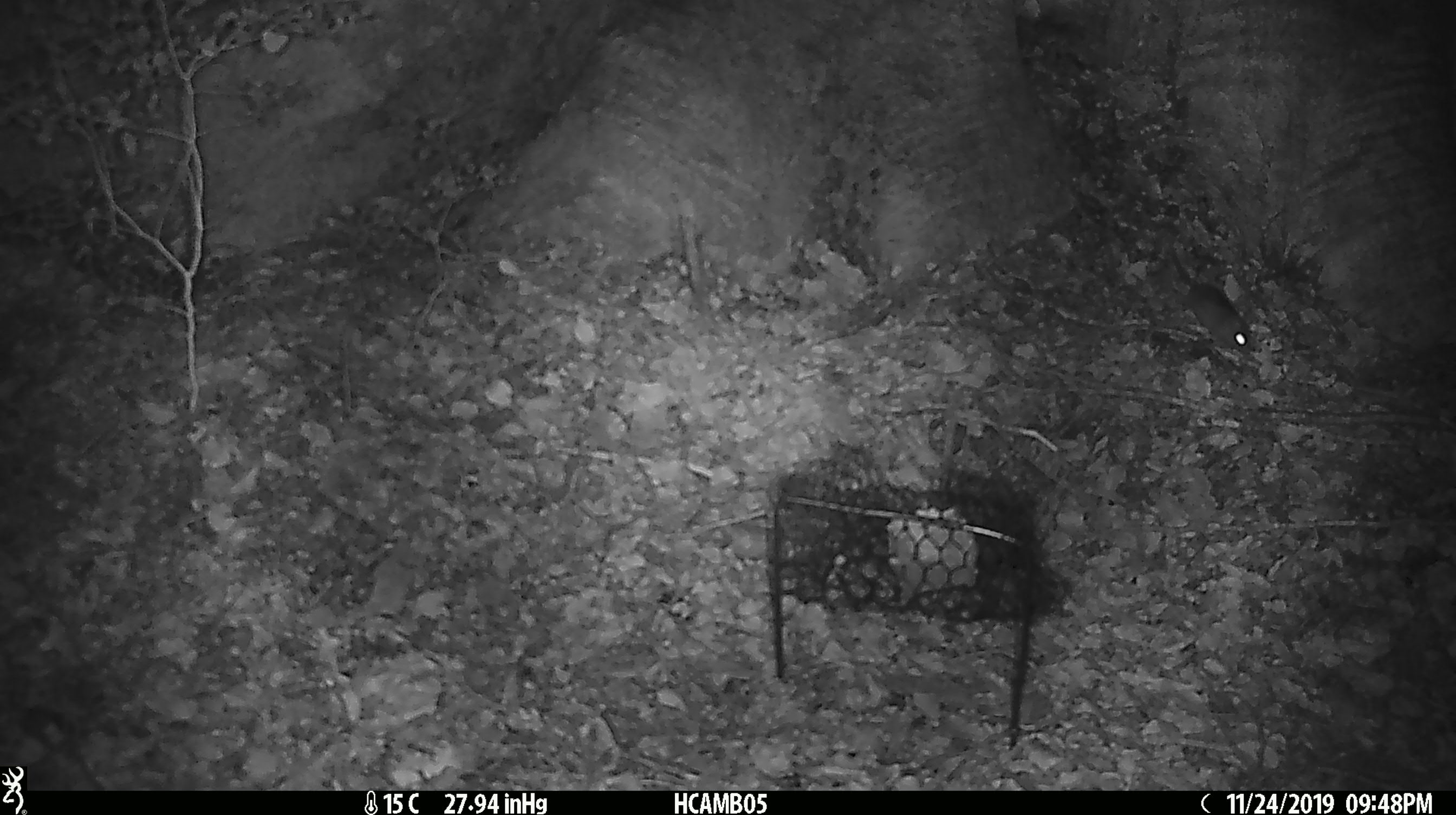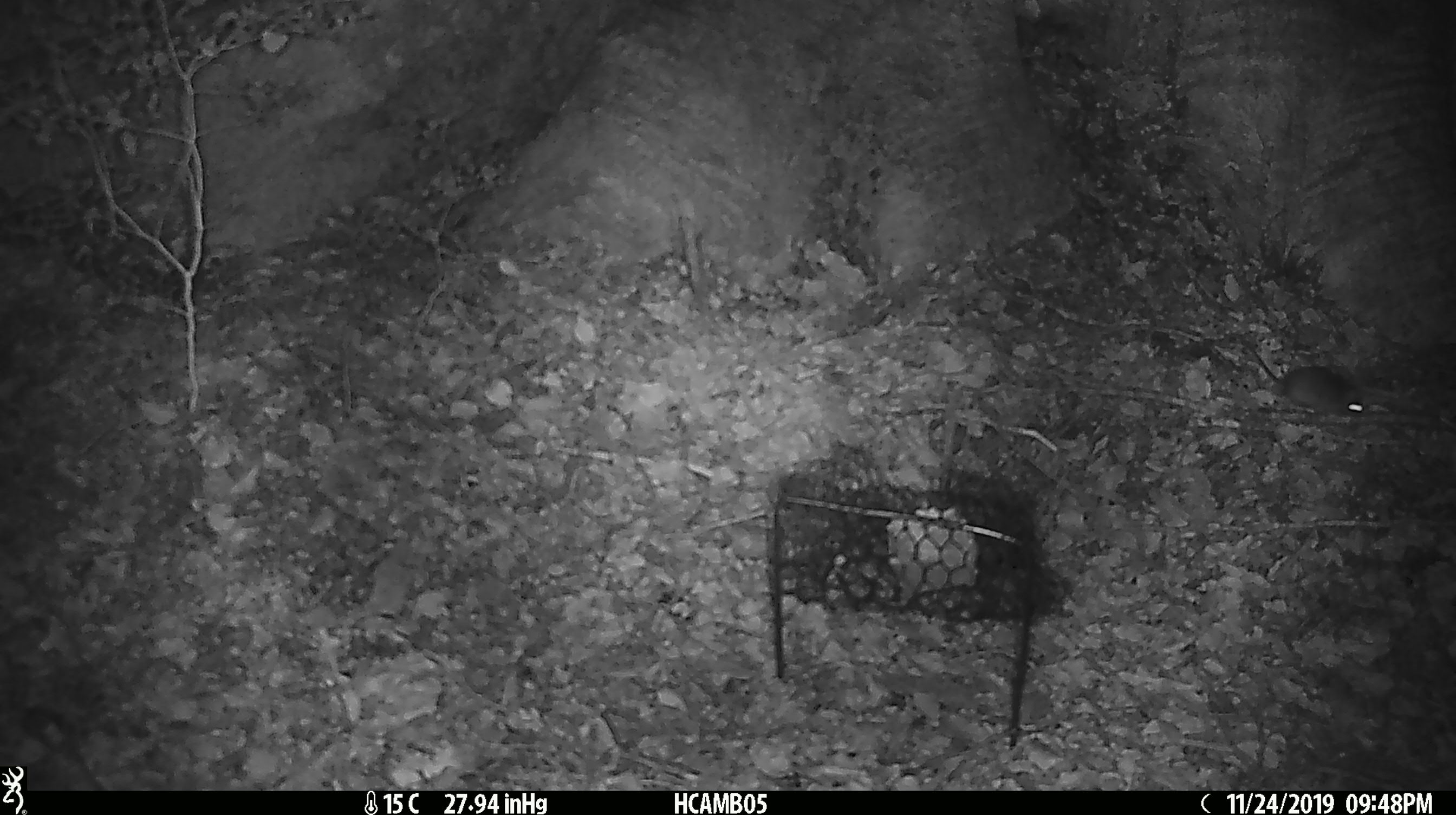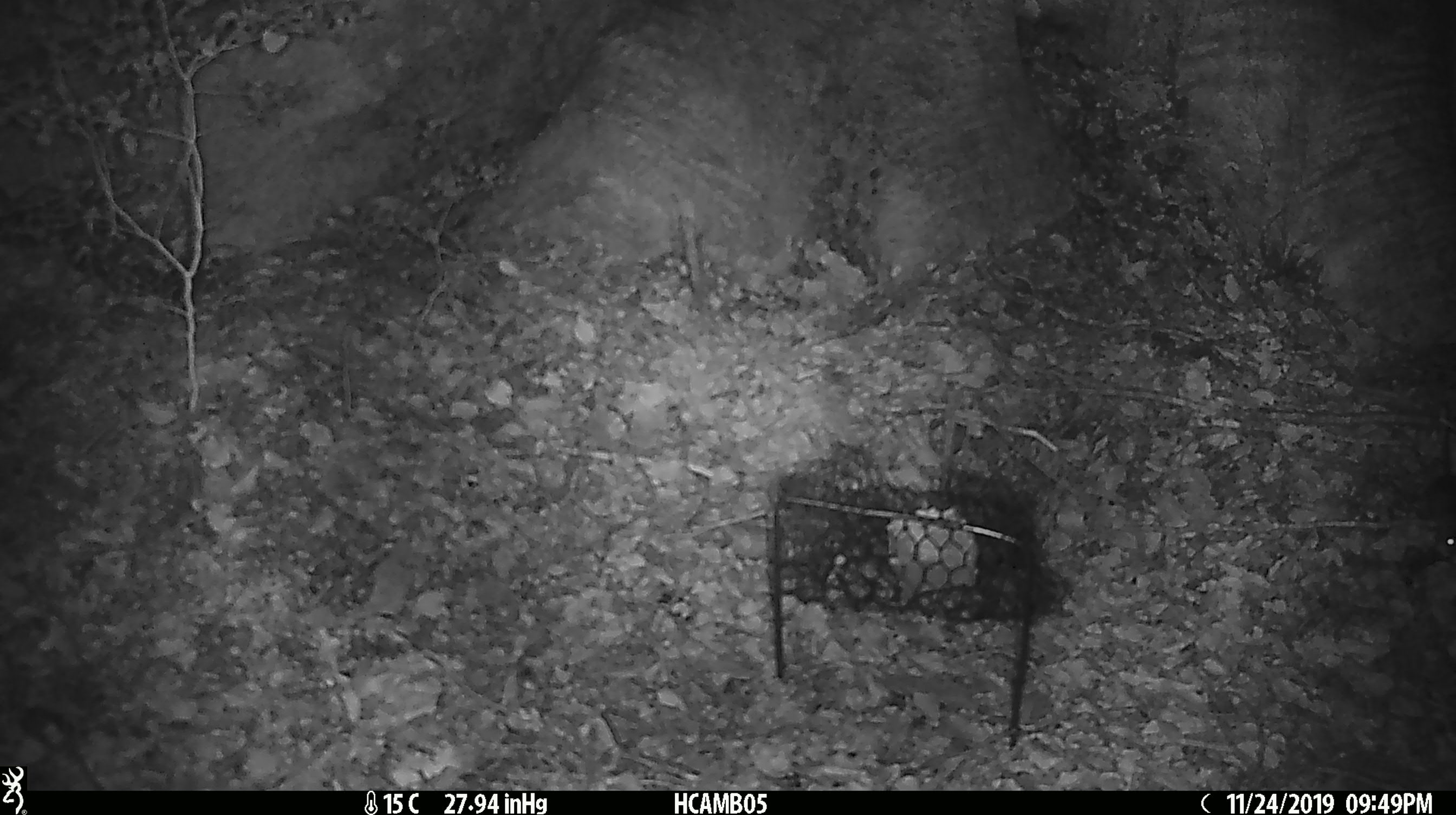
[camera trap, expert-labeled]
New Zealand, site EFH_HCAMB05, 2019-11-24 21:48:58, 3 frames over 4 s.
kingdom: Animalia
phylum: Chordata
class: Mammalia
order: Rodentia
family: Muridae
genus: Mus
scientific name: Mus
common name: mouse